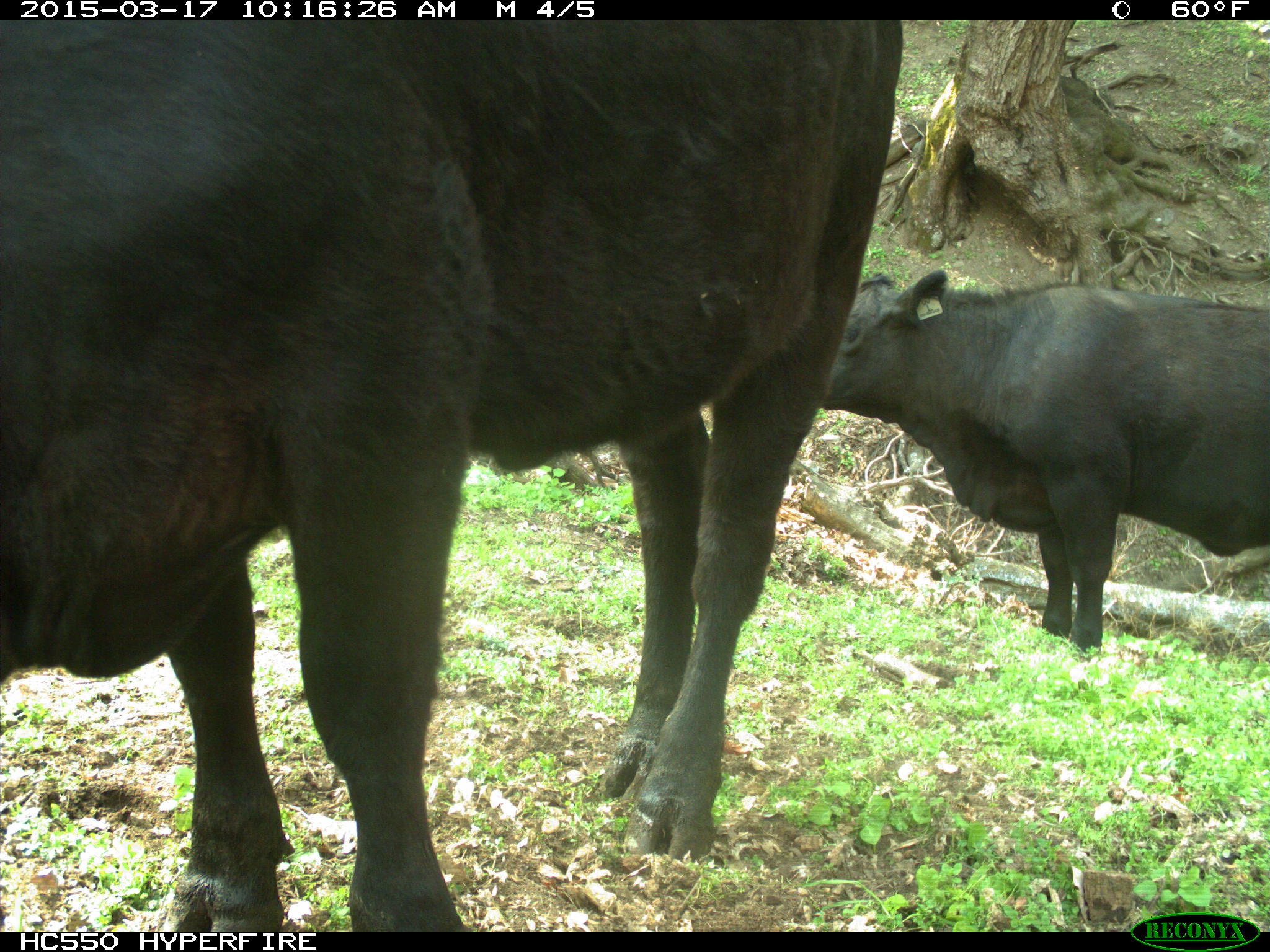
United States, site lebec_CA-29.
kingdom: Animalia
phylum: Chordata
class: Mammalia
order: Artiodactyla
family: Bovidae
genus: Bos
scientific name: Bos taurus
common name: domestic cow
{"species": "Bos taurus (domestic cow)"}